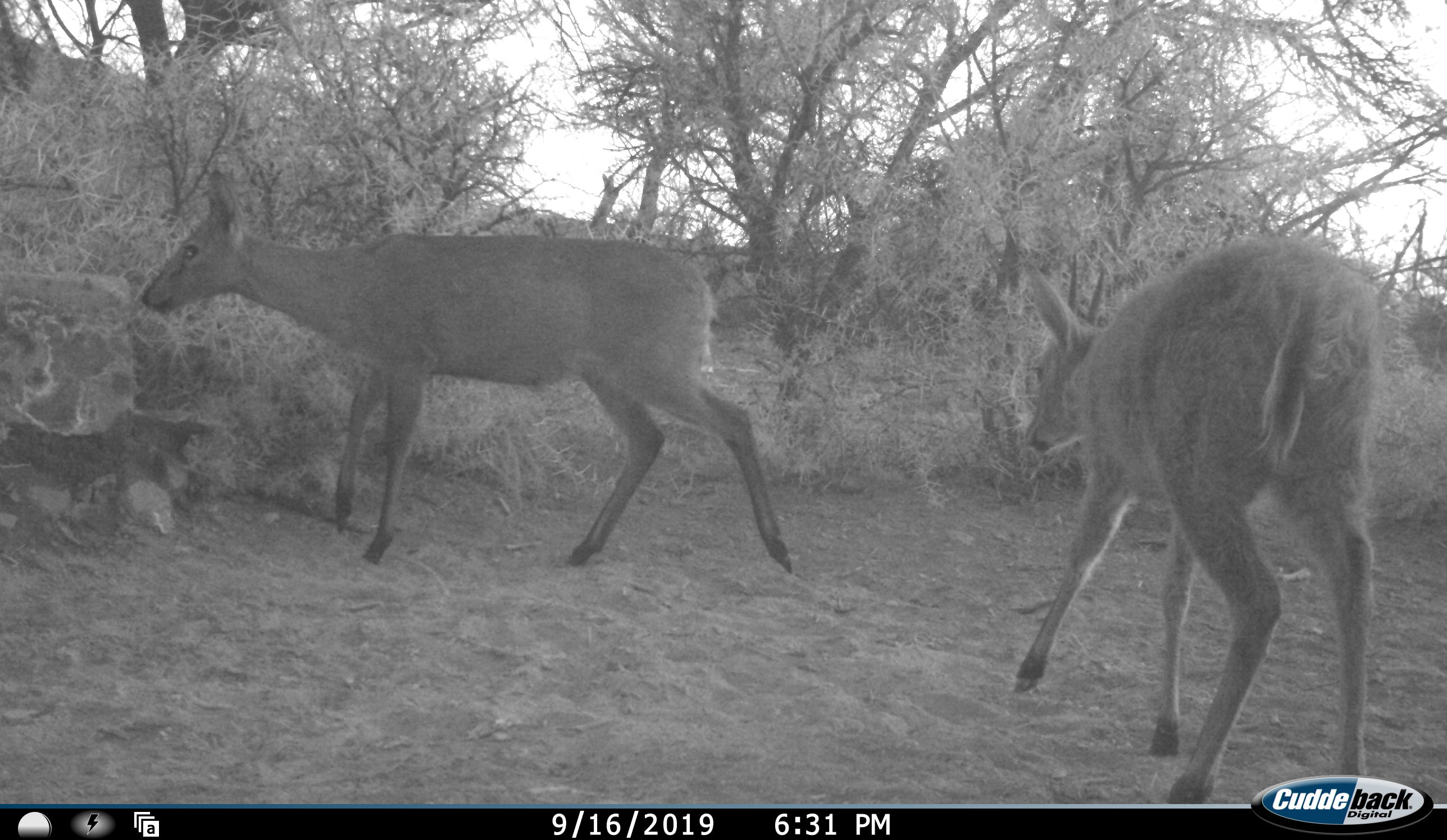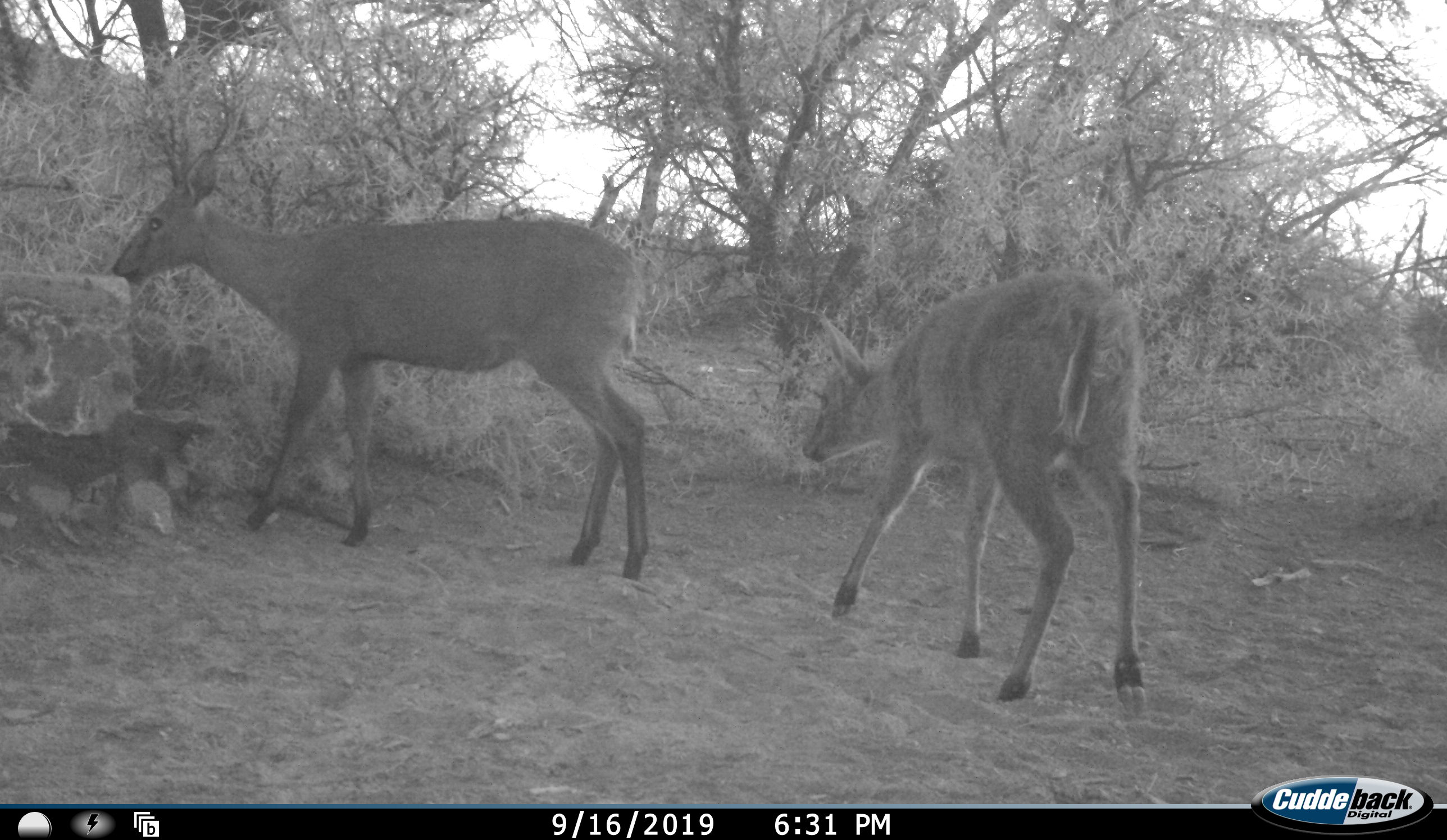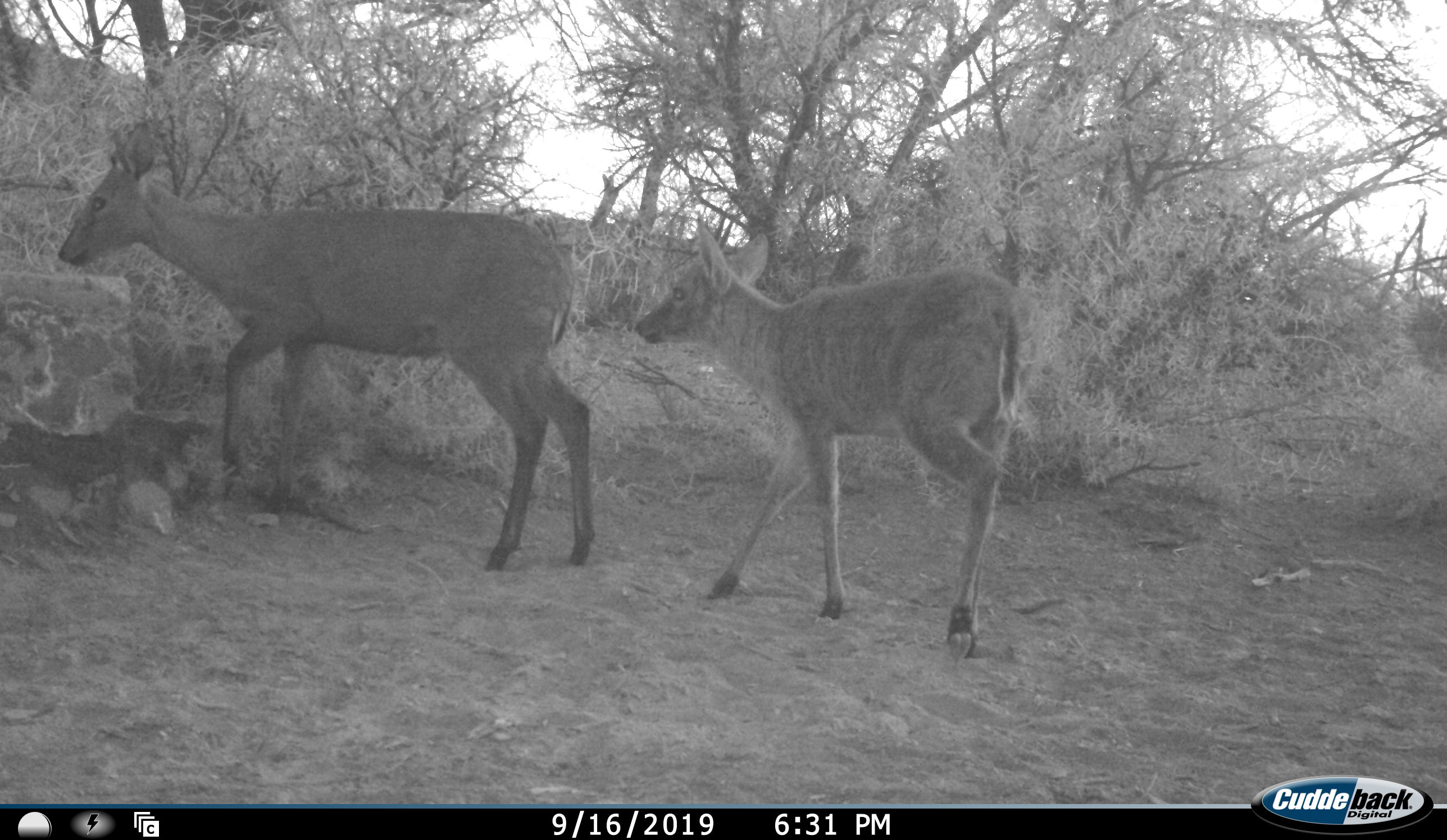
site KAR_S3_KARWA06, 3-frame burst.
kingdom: Animalia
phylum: Chordata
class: Mammalia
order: Artiodactyla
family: Bovidae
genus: Sylvicapra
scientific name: Sylvicapra grimmia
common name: common duiker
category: duikercommongrey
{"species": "duikercommongrey (common duiker) (Sylvicapra grimmia)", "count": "2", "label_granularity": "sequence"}